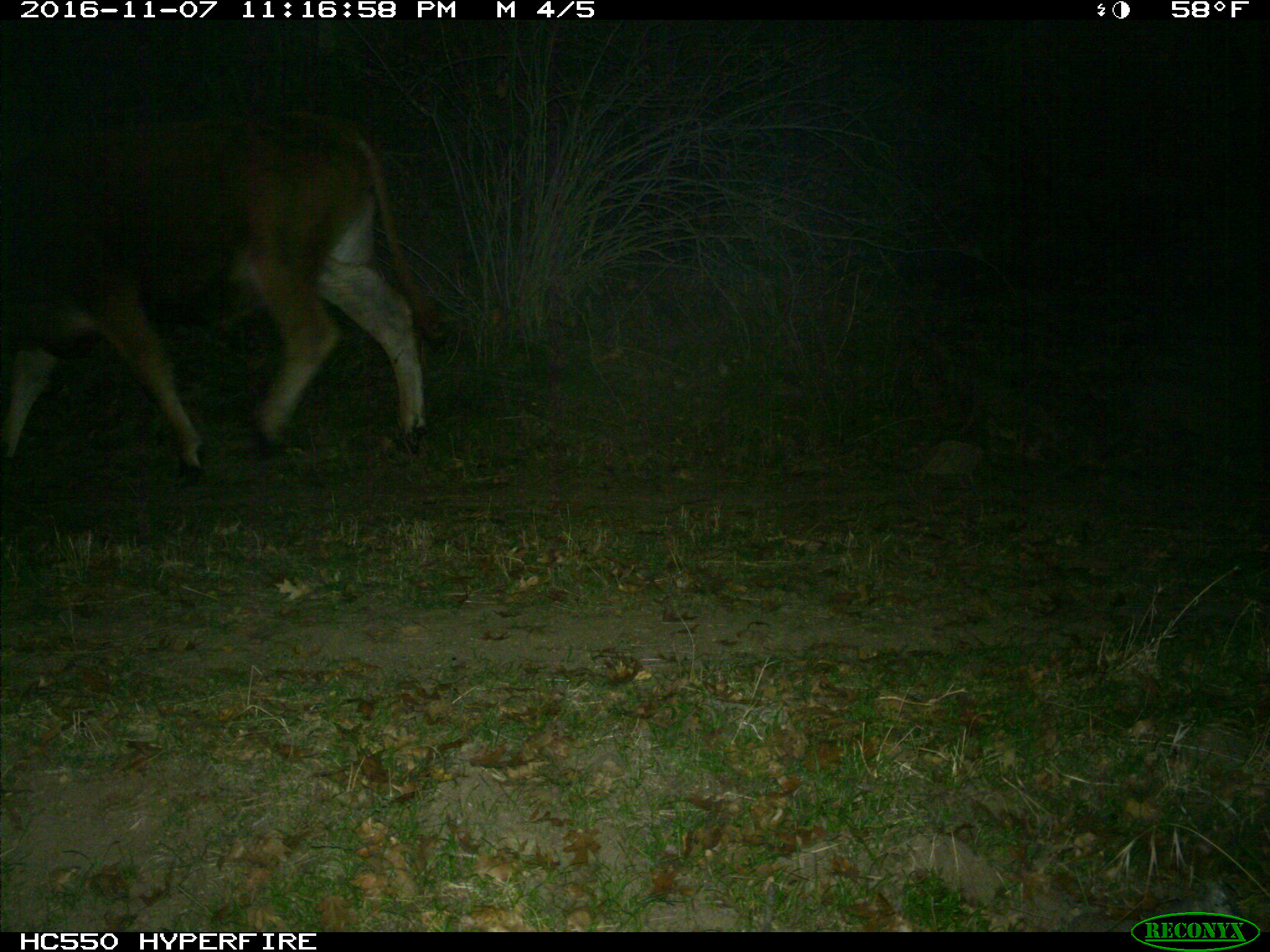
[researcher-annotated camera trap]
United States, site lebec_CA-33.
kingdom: Animalia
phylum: Chordata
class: Mammalia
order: Artiodactyla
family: Bovidae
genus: Bos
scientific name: Bos taurus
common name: domestic cow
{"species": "Bos taurus (domestic cow)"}